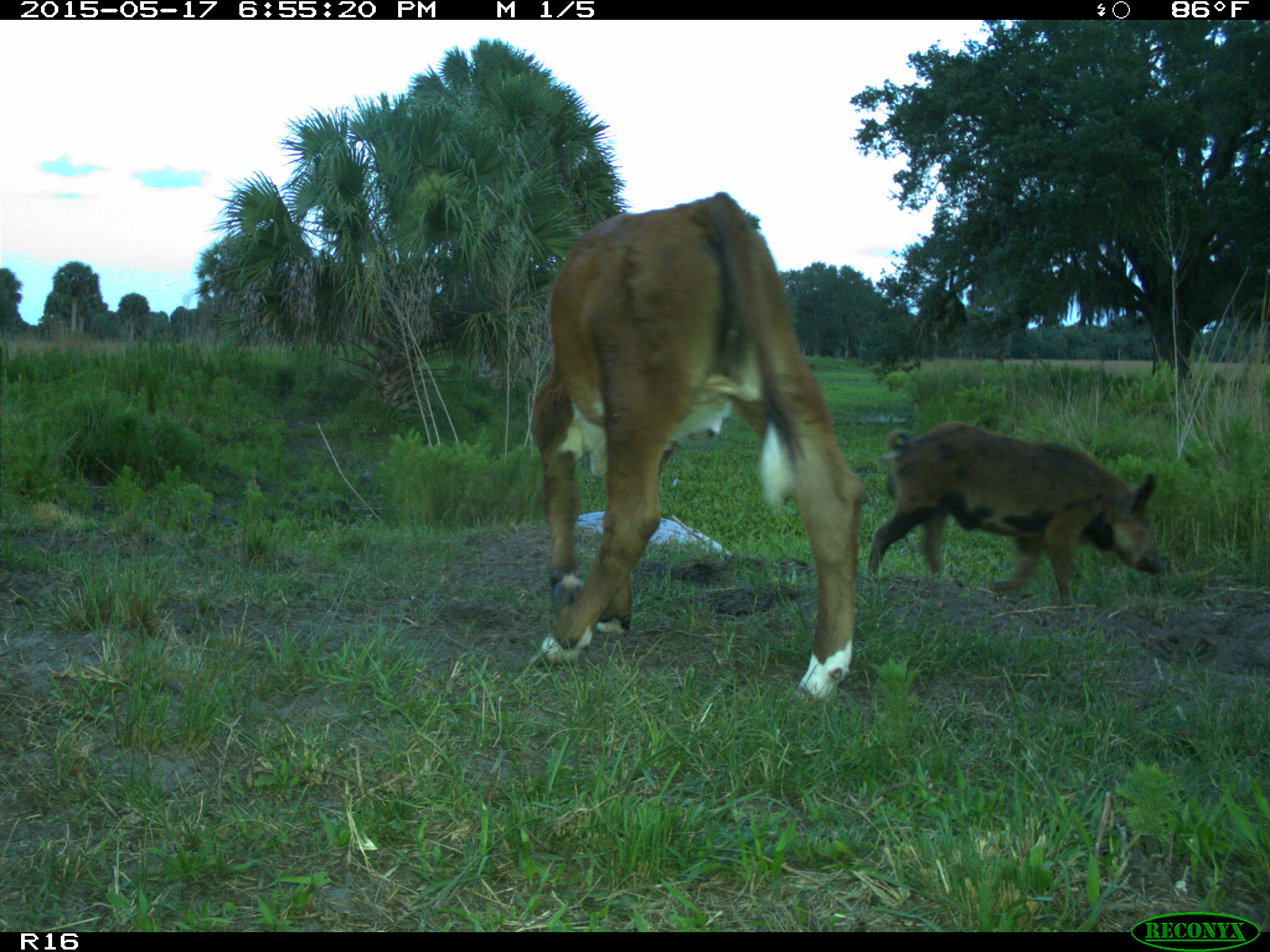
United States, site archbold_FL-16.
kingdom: Animalia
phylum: Chordata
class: Mammalia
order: Artiodactyla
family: Suidae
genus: Sus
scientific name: Sus scrofa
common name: wild boar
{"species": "Sus scrofa (wild boar)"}